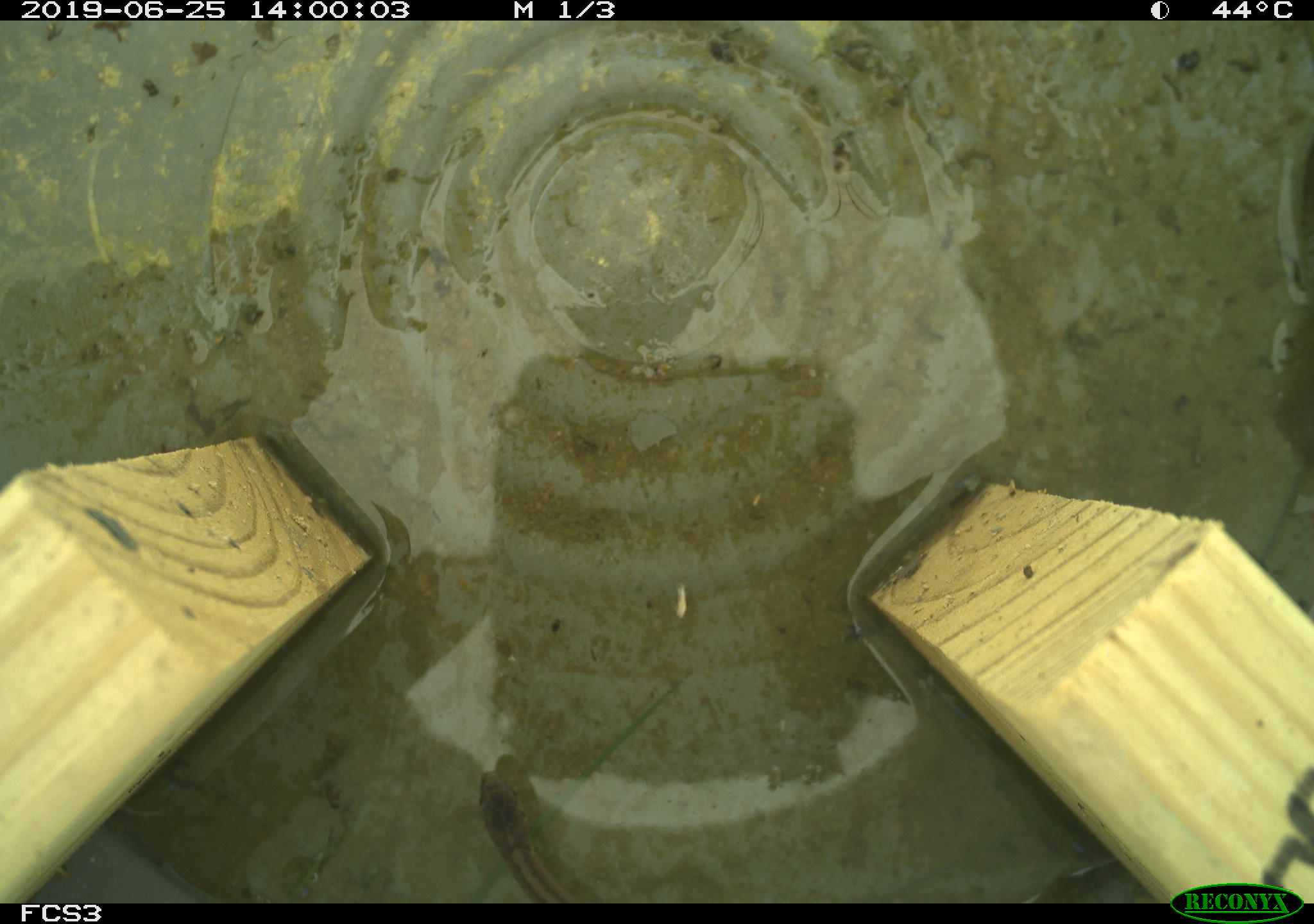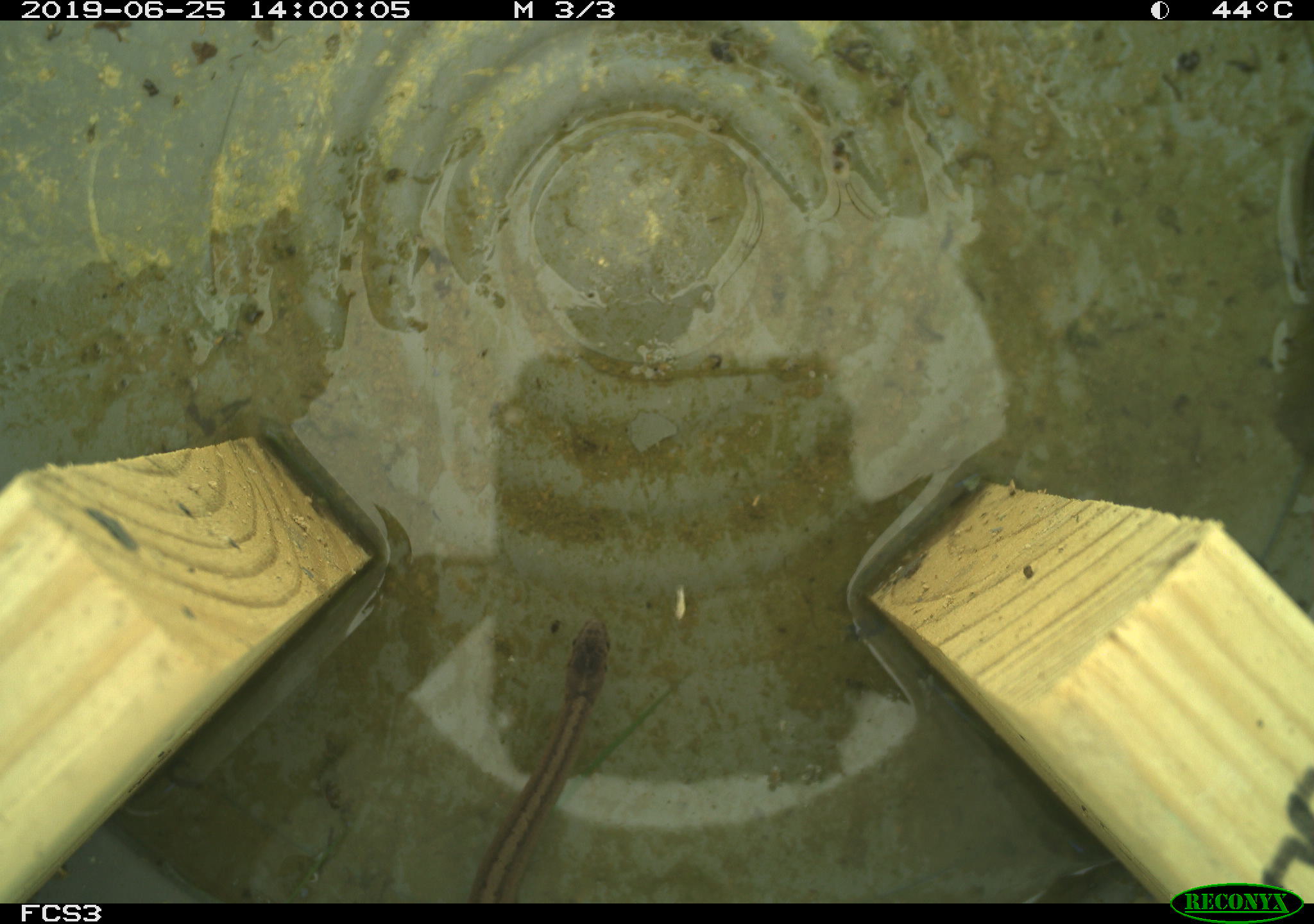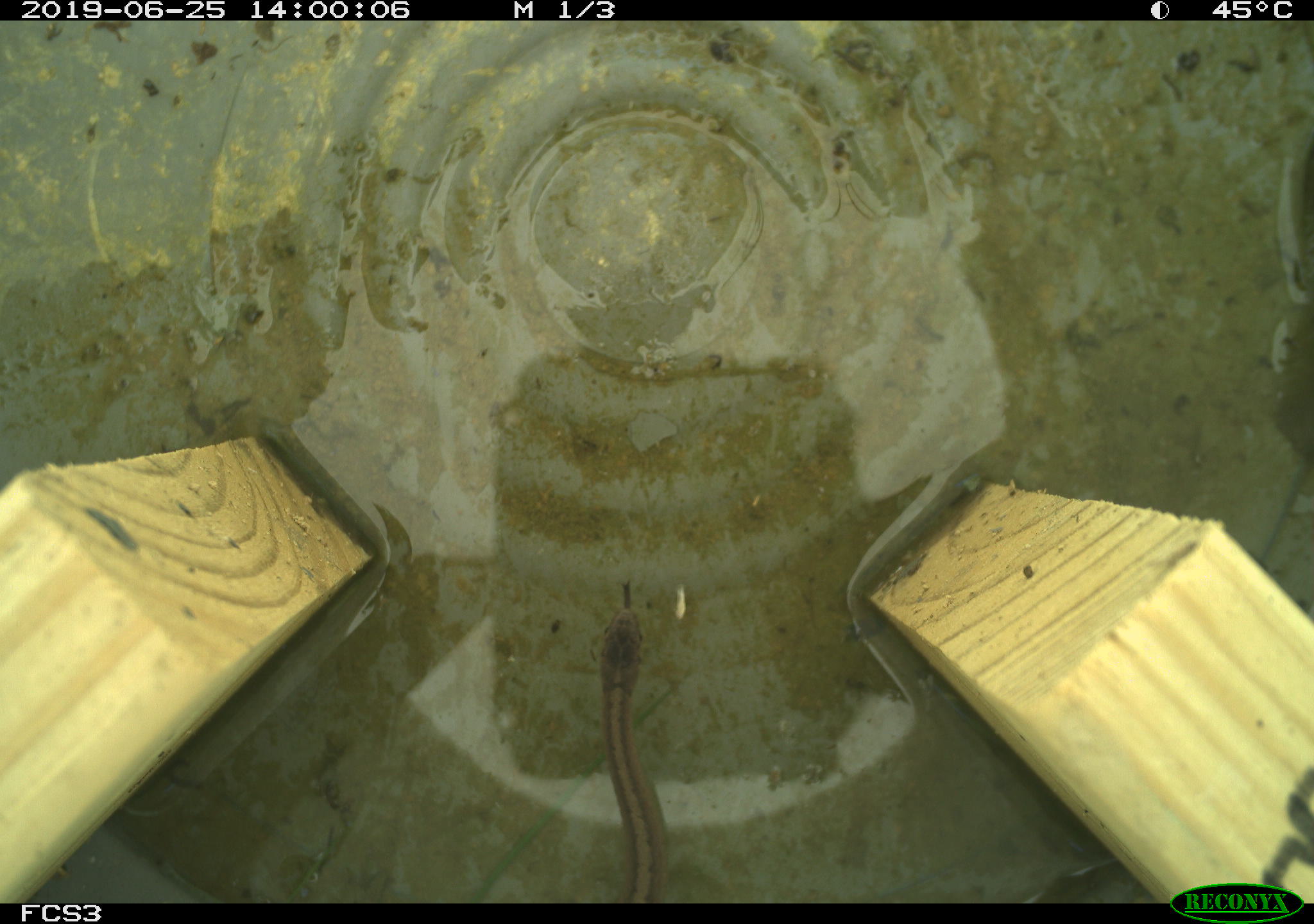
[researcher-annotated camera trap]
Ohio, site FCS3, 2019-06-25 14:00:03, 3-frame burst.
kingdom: Animalia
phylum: Chordata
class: Reptilia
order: Squamata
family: Colubridae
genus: Storeria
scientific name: Storeria dekayi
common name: dekay's brownsnake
Dekay's brownsnake (Storeria dekayi).